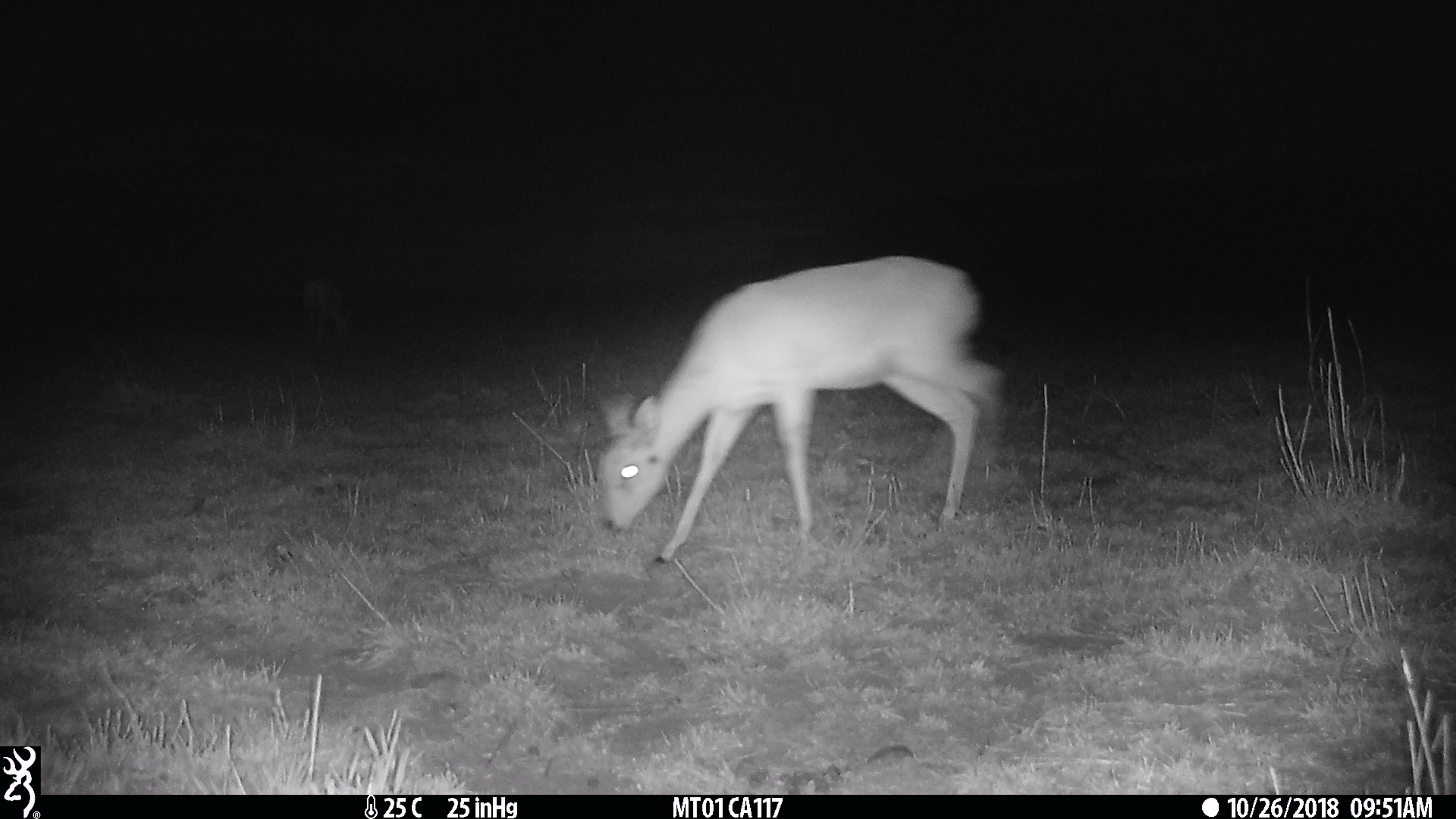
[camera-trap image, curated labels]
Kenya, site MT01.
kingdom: Animalia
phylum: Chordata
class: Mammalia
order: Artiodactyla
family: Bovidae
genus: Ourebia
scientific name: Ourebia ourebi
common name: oribi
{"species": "oribi (Ourebia ourebi)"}